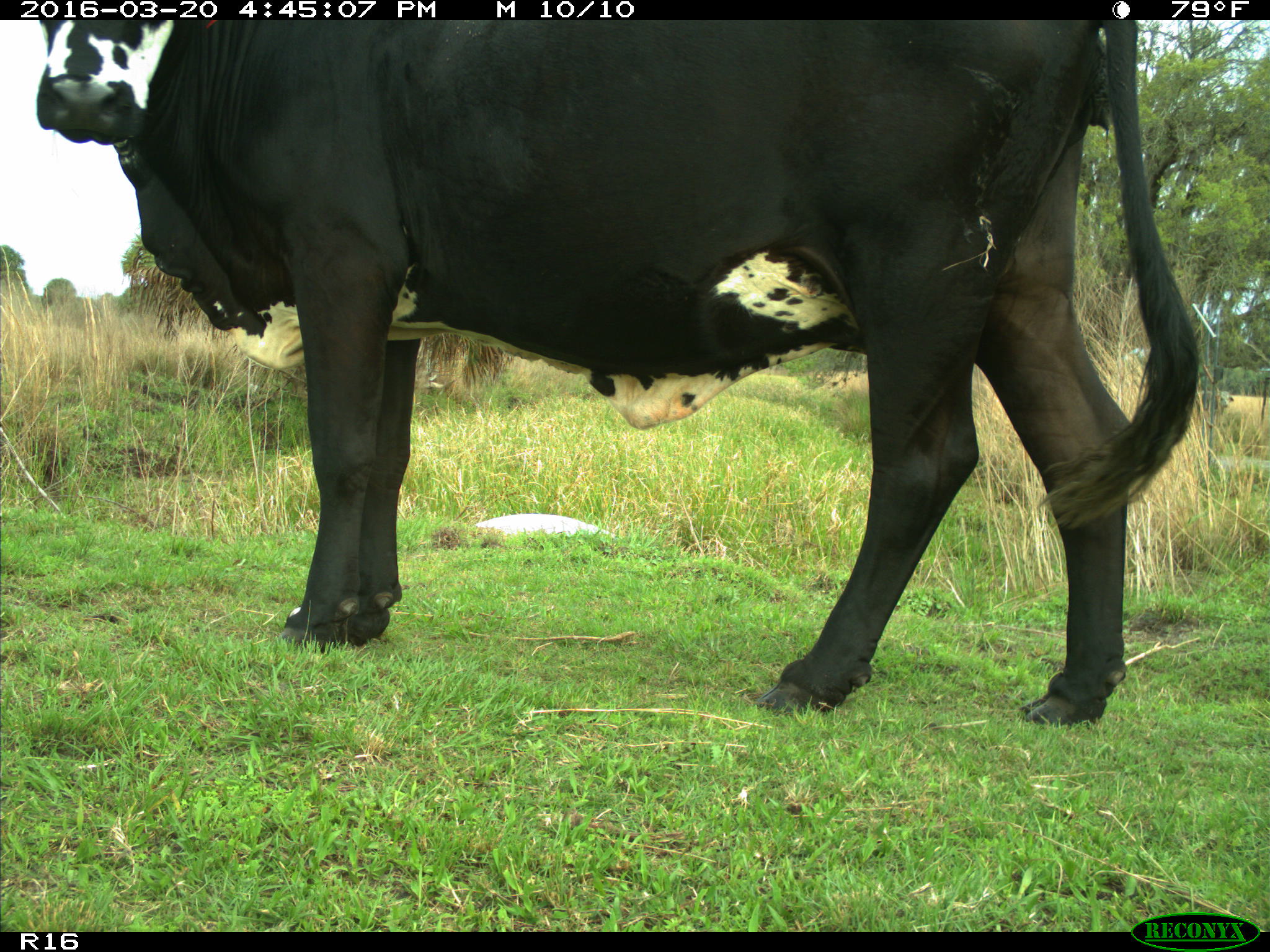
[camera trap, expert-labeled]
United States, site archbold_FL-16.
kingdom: Animalia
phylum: Chordata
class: Mammalia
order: Artiodactyla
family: Bovidae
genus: Bos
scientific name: Bos taurus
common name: domestic cow